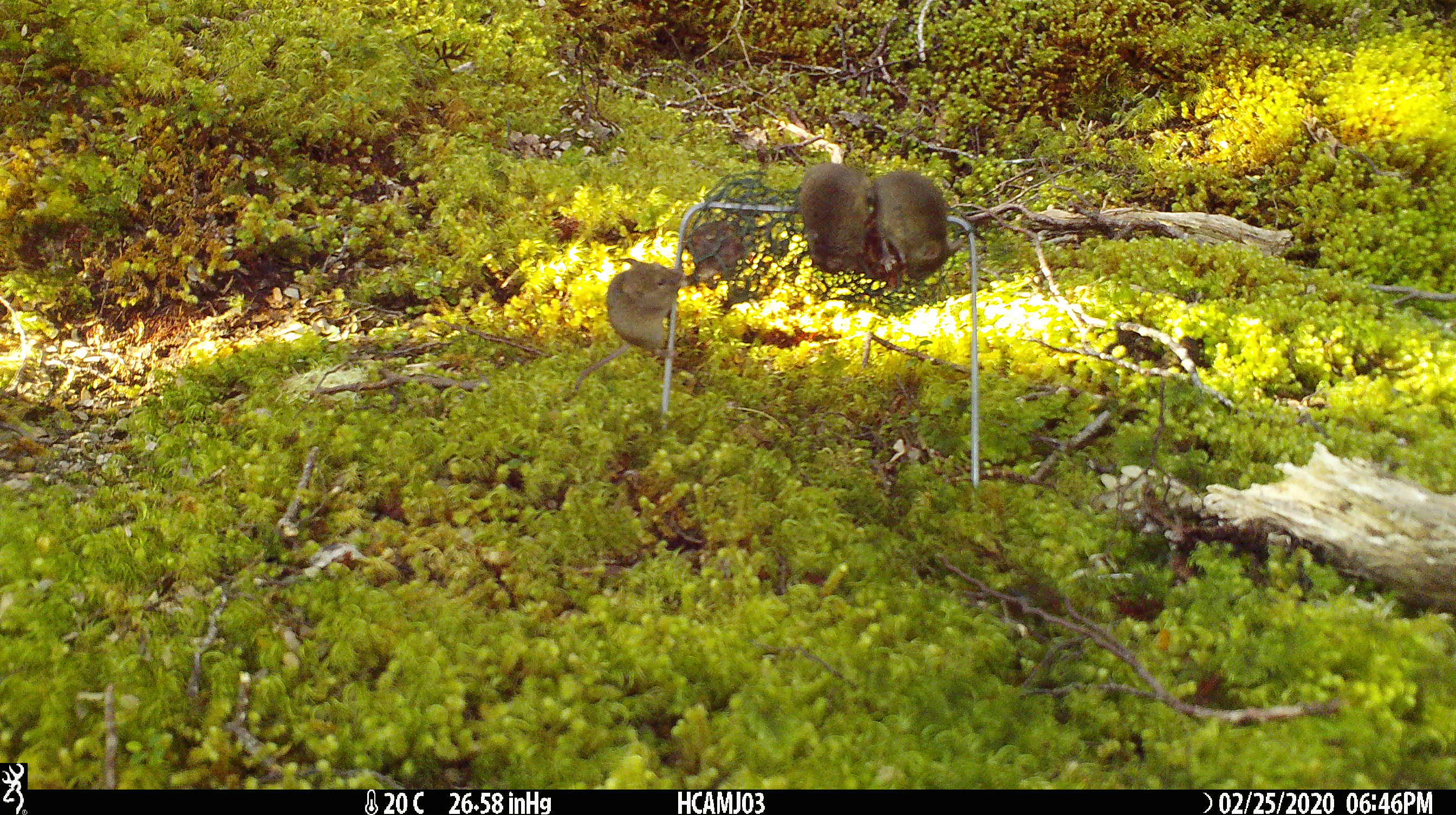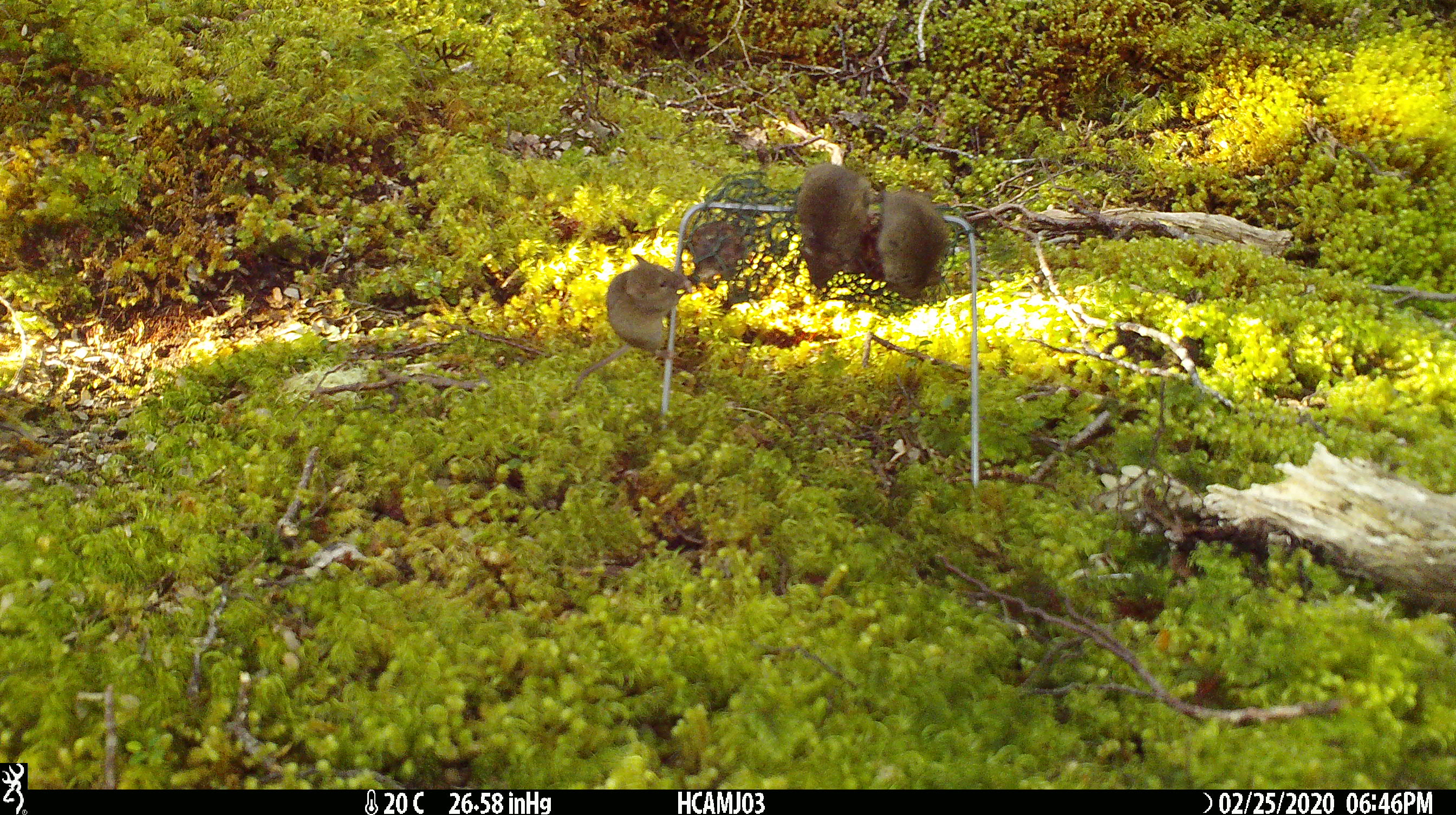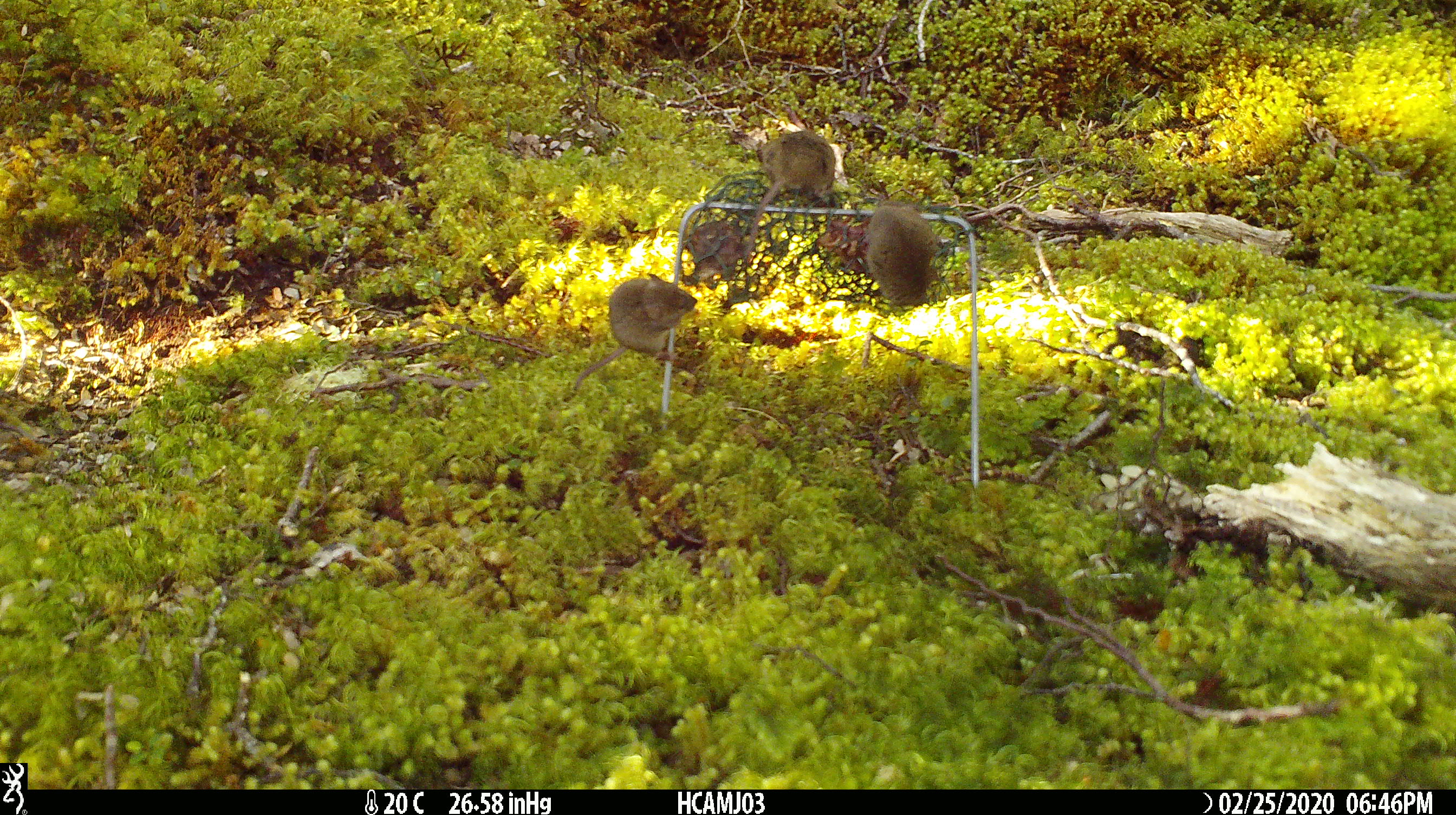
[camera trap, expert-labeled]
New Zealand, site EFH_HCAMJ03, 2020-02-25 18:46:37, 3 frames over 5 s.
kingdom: Animalia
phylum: Chordata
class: Mammalia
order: Rodentia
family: Muridae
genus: Mus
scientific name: Mus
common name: mouse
Mouse (Mus).